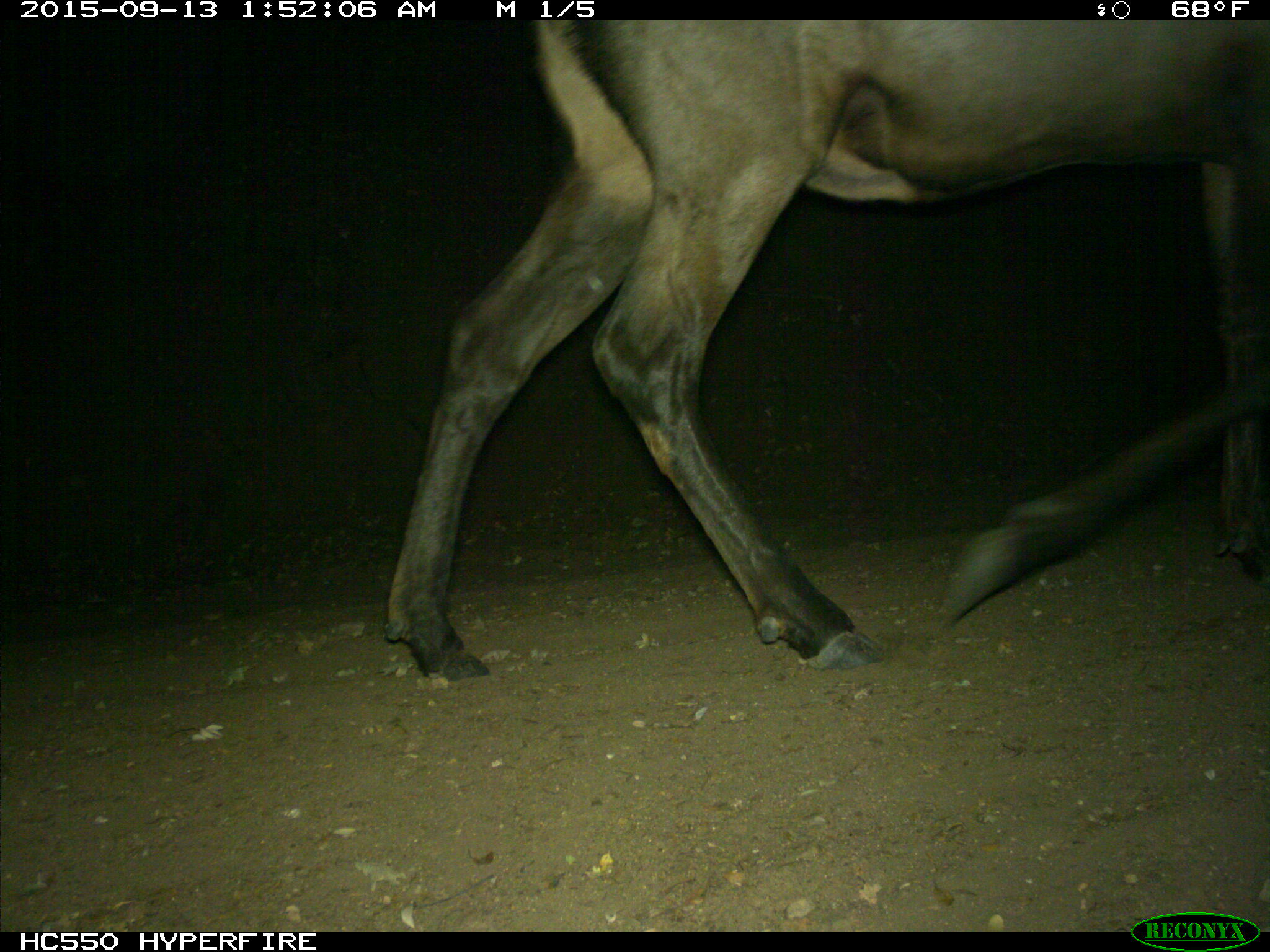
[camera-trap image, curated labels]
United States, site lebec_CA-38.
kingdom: Animalia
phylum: Chordata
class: Mammalia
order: Artiodactyla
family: Cervidae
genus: Cervus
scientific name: Cervus canadensis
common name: elk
Cervus canadensis (elk).